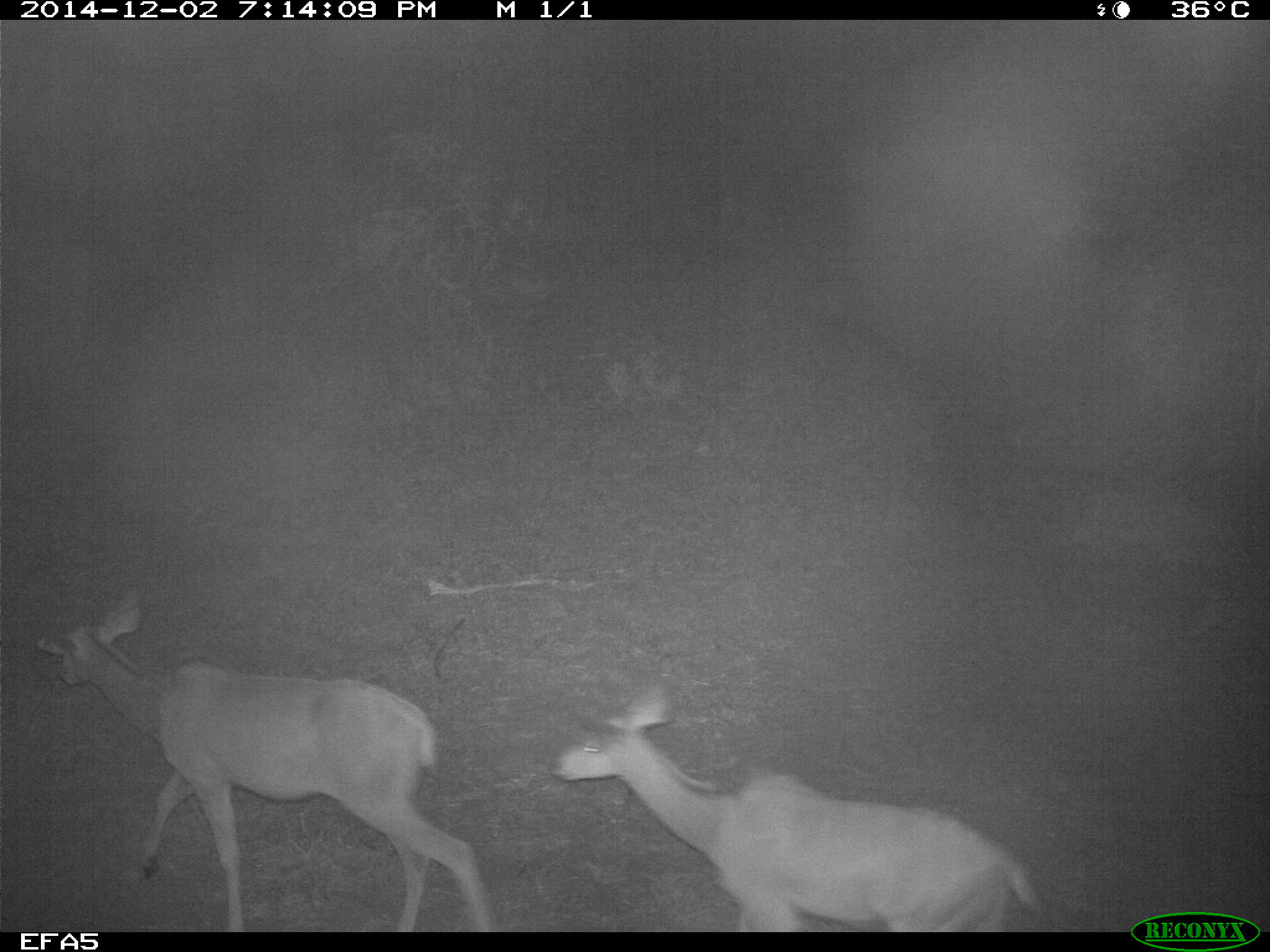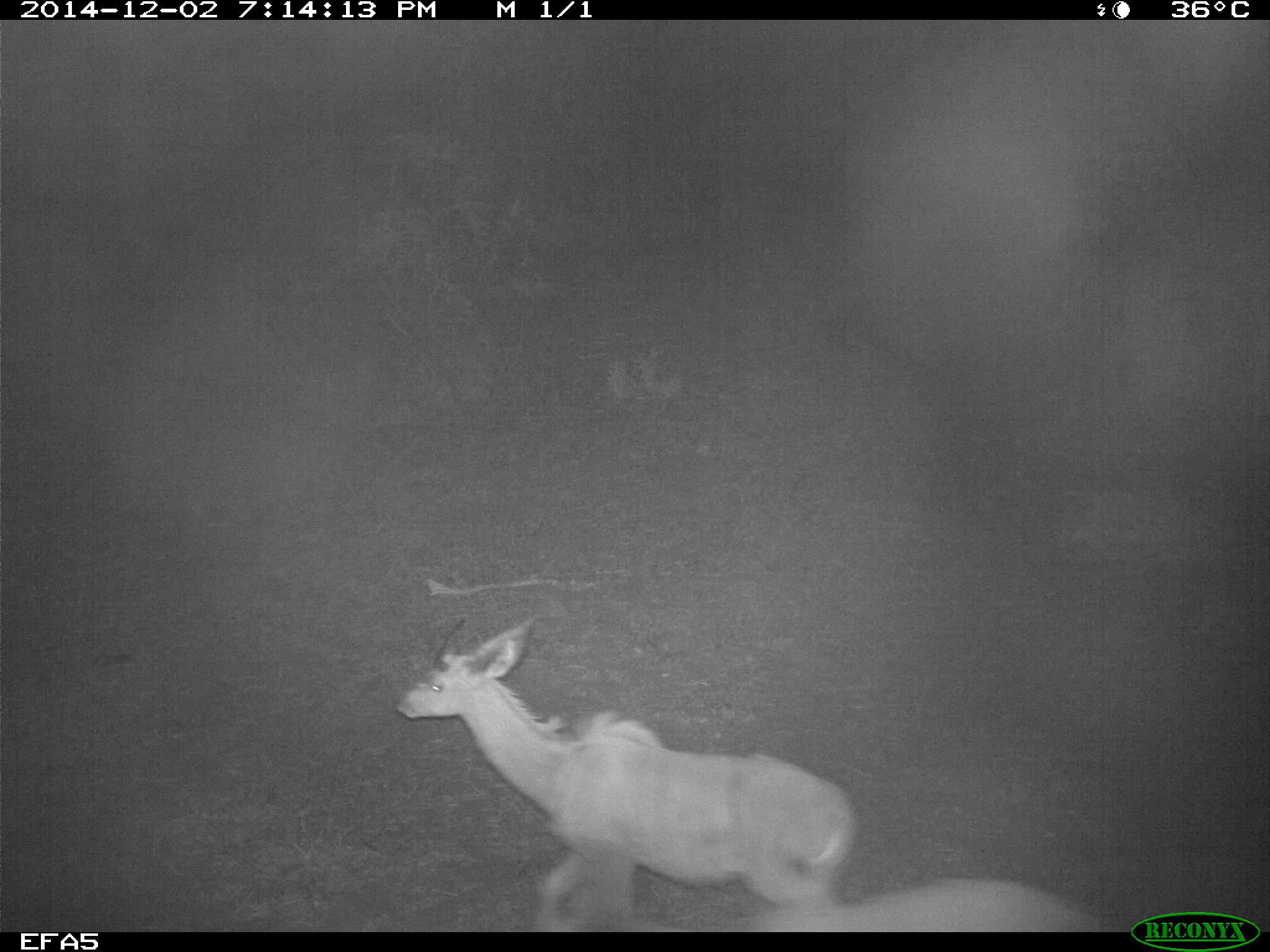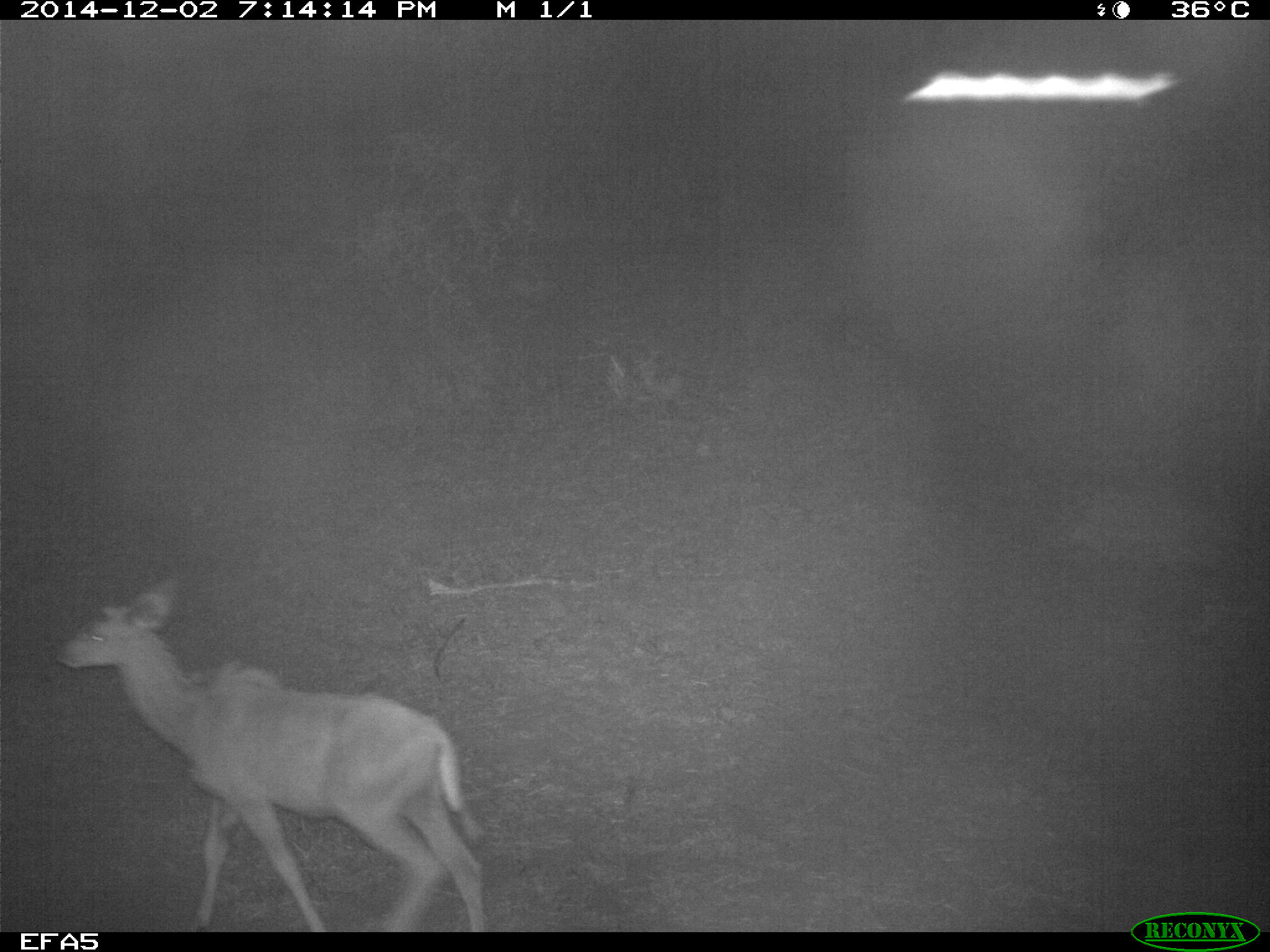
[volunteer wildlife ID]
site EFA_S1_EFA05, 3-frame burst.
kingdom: Animalia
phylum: Chordata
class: Mammalia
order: Artiodactyla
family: Bovidae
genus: Tragelaphus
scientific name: Tragelaphus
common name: kudu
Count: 3.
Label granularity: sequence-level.